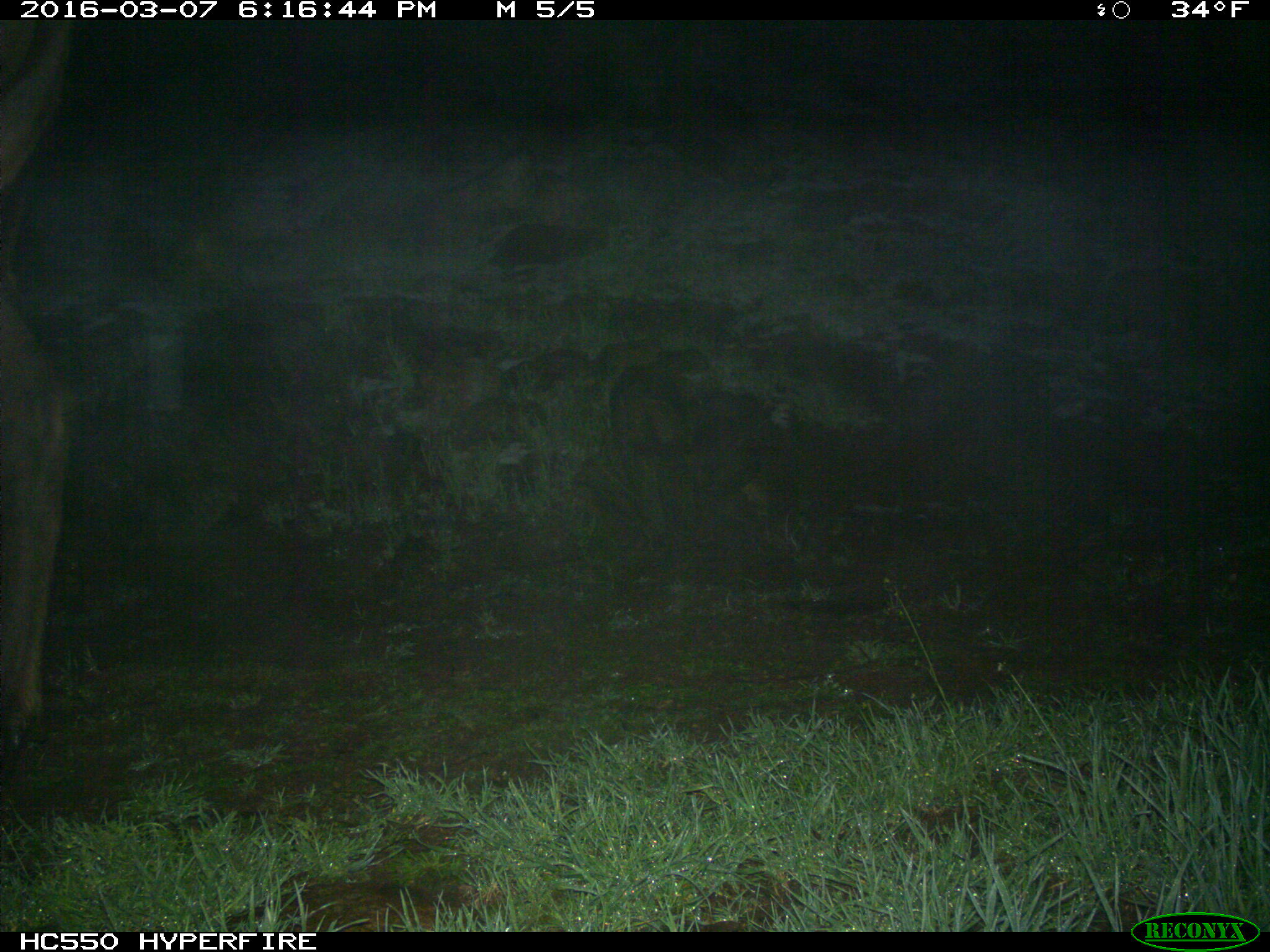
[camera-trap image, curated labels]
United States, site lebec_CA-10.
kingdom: Animalia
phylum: Chordata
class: Mammalia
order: Artiodactyla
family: Cervidae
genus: Cervus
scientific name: Cervus canadensis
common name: elk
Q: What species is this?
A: Cervus canadensis (elk).